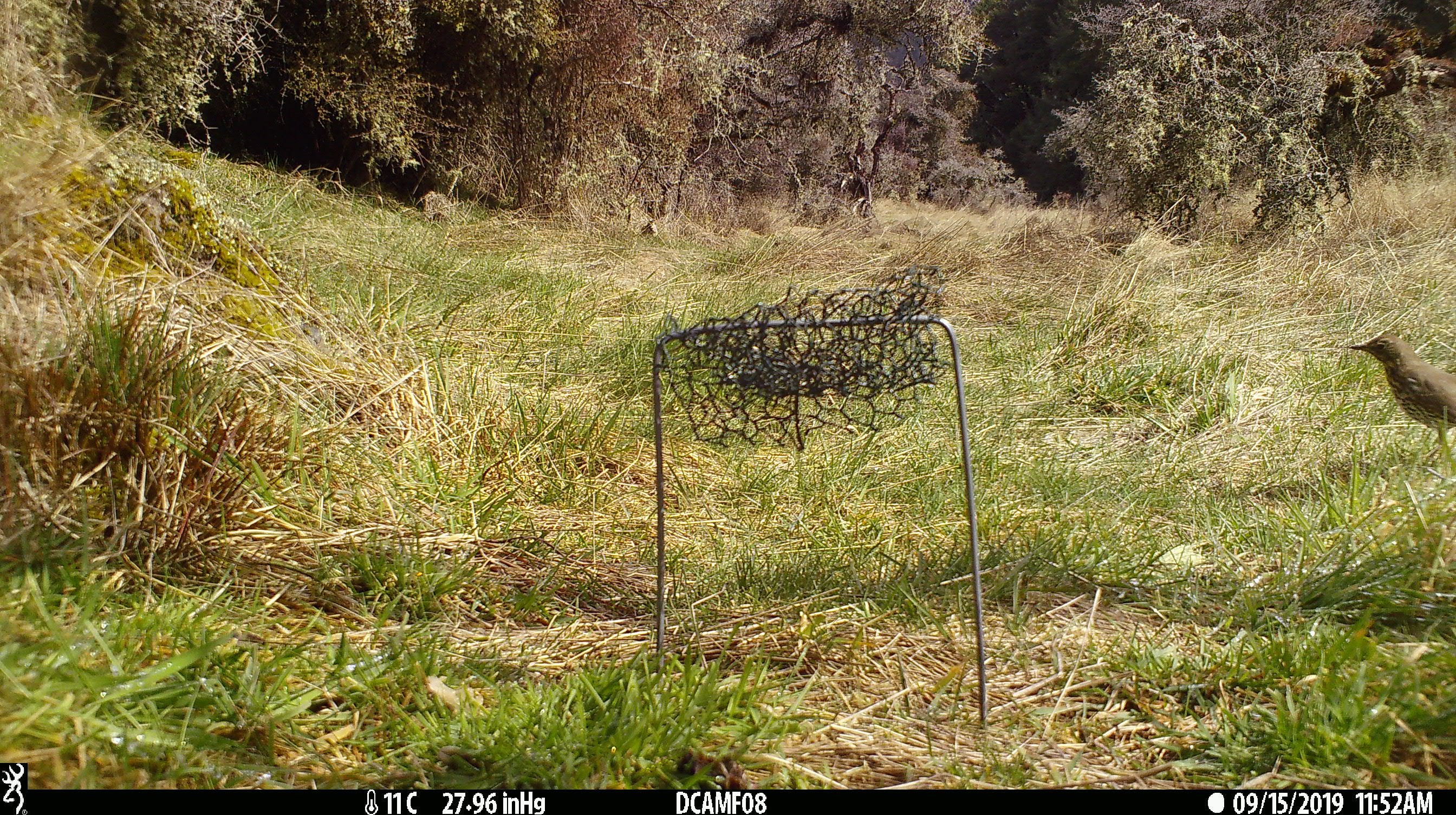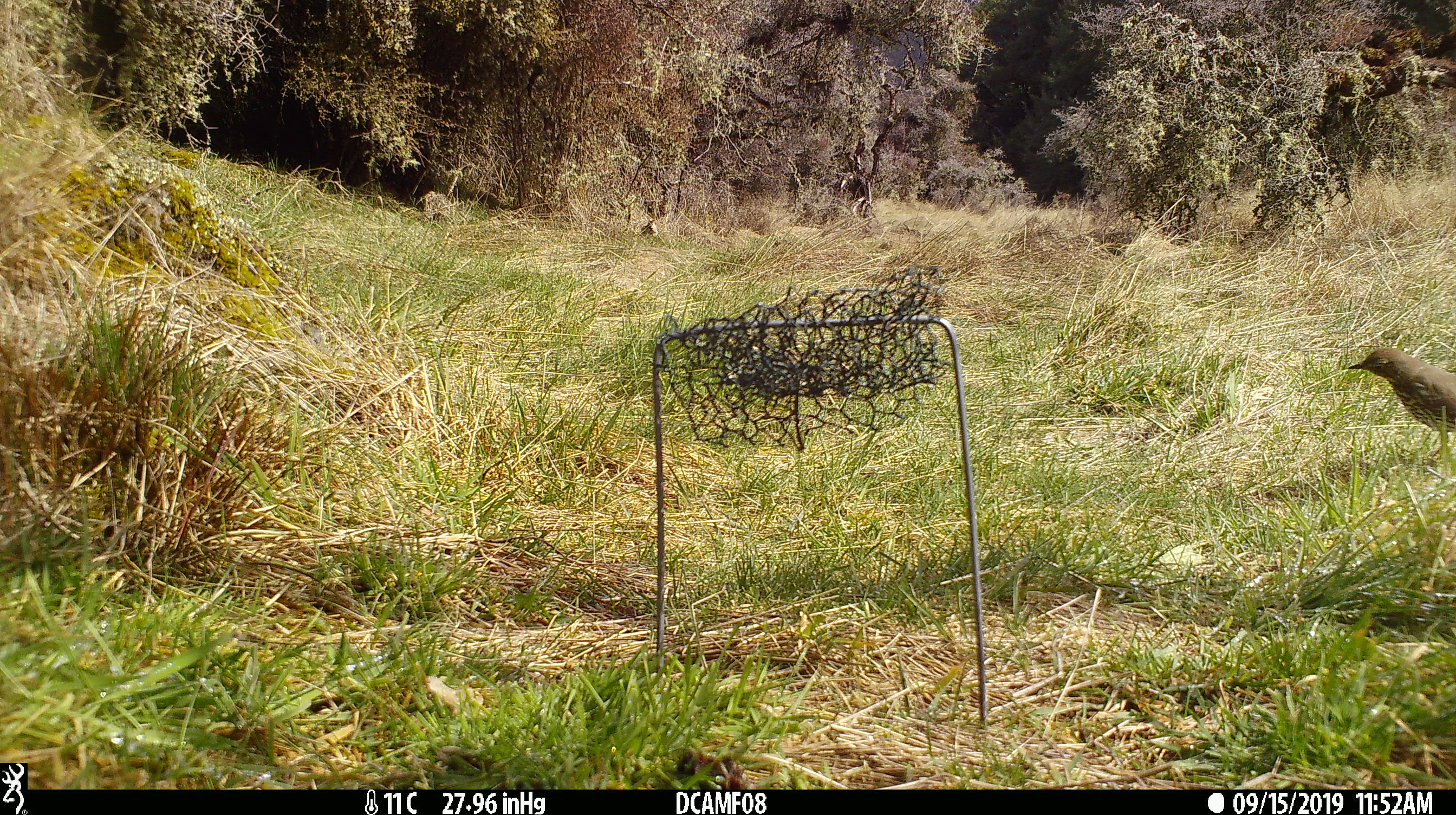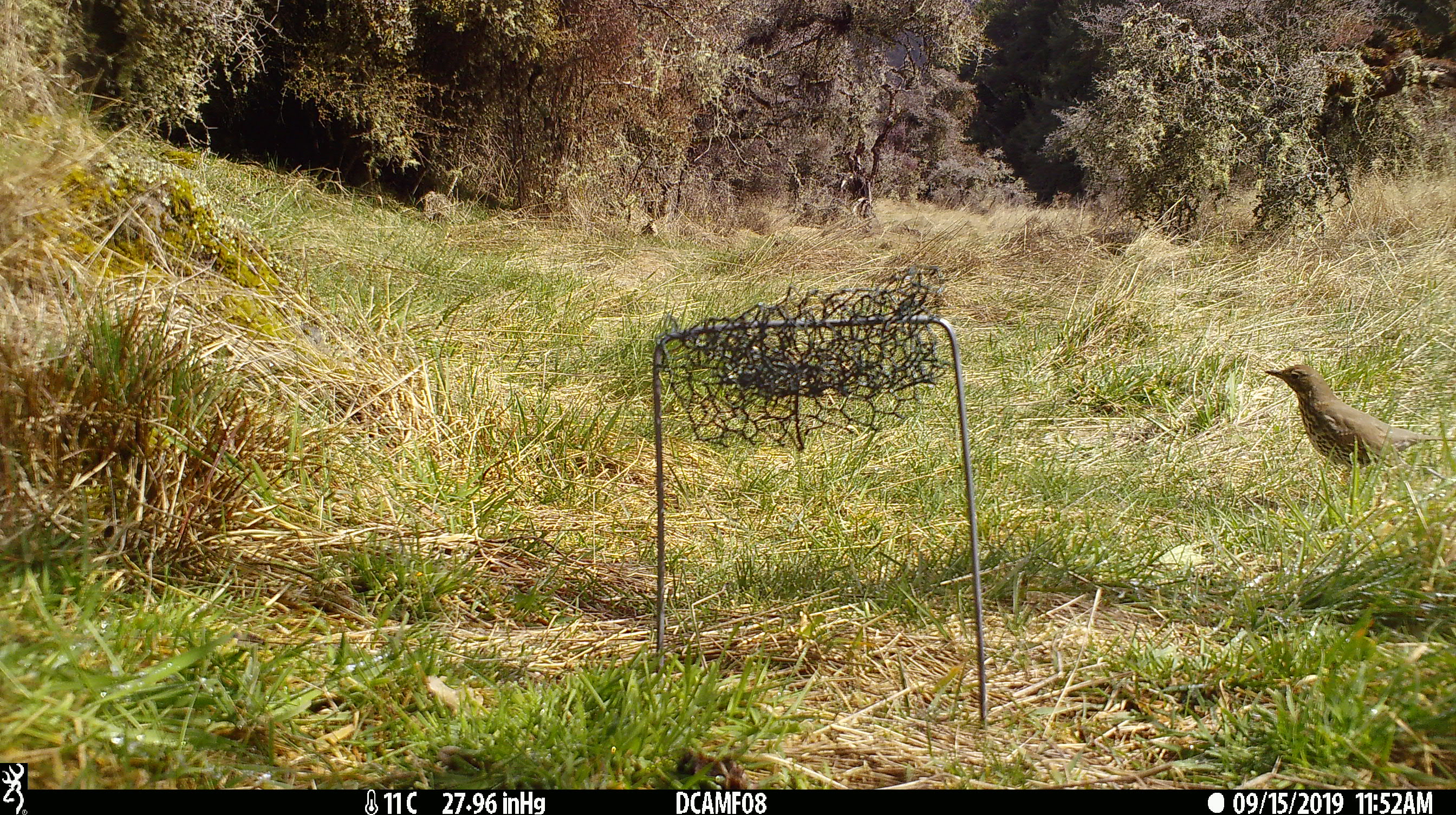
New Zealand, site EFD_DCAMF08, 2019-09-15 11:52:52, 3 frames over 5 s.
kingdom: Animalia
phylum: Chordata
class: Aves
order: Passeriformes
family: Turdidae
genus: Turdus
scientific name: Turdus philomelos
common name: song thrush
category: thrush